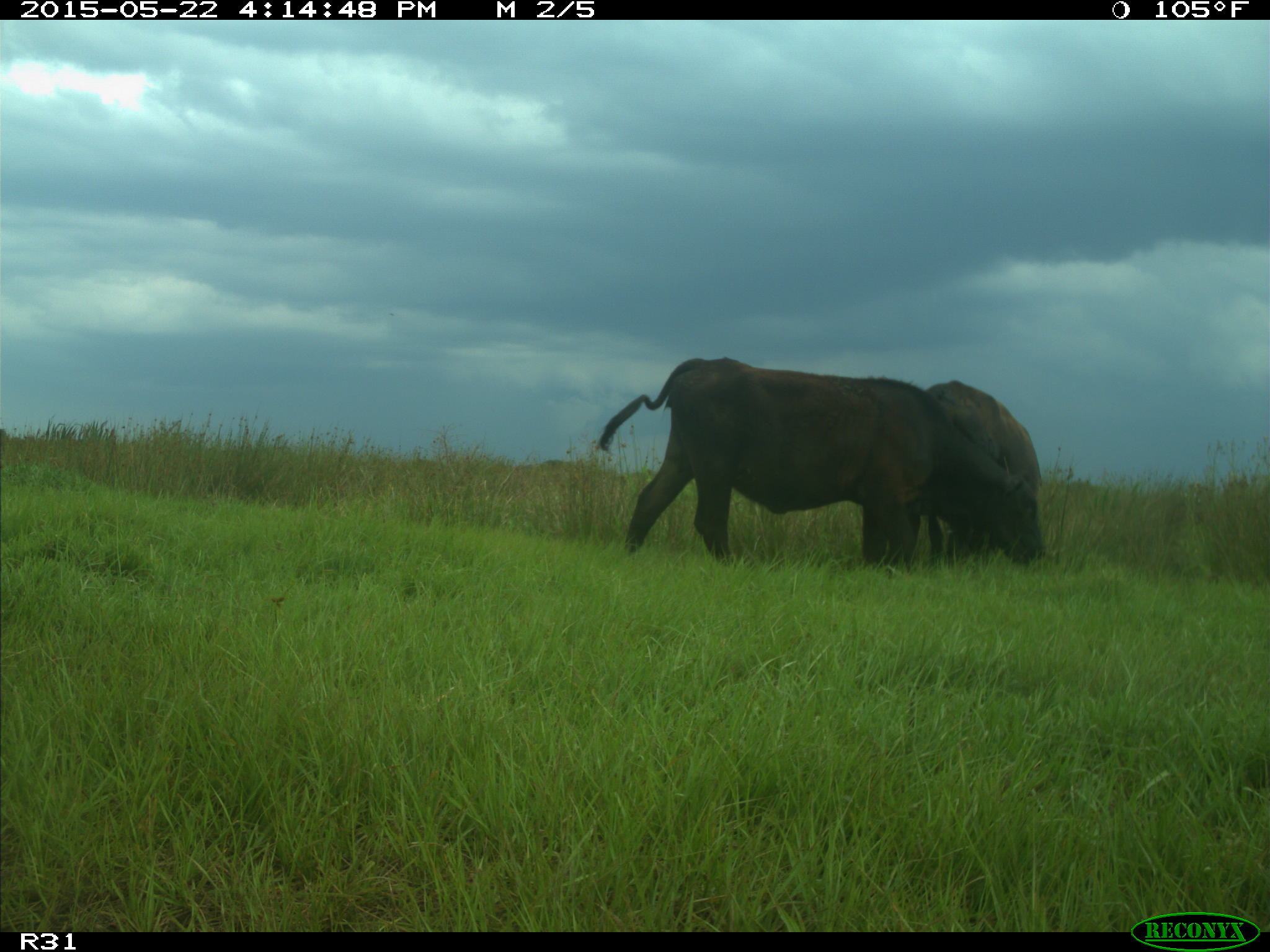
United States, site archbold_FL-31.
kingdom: Animalia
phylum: Chordata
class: Mammalia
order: Artiodactyla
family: Bovidae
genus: Bos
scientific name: Bos taurus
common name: domestic cow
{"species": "Bos taurus (domestic cow)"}